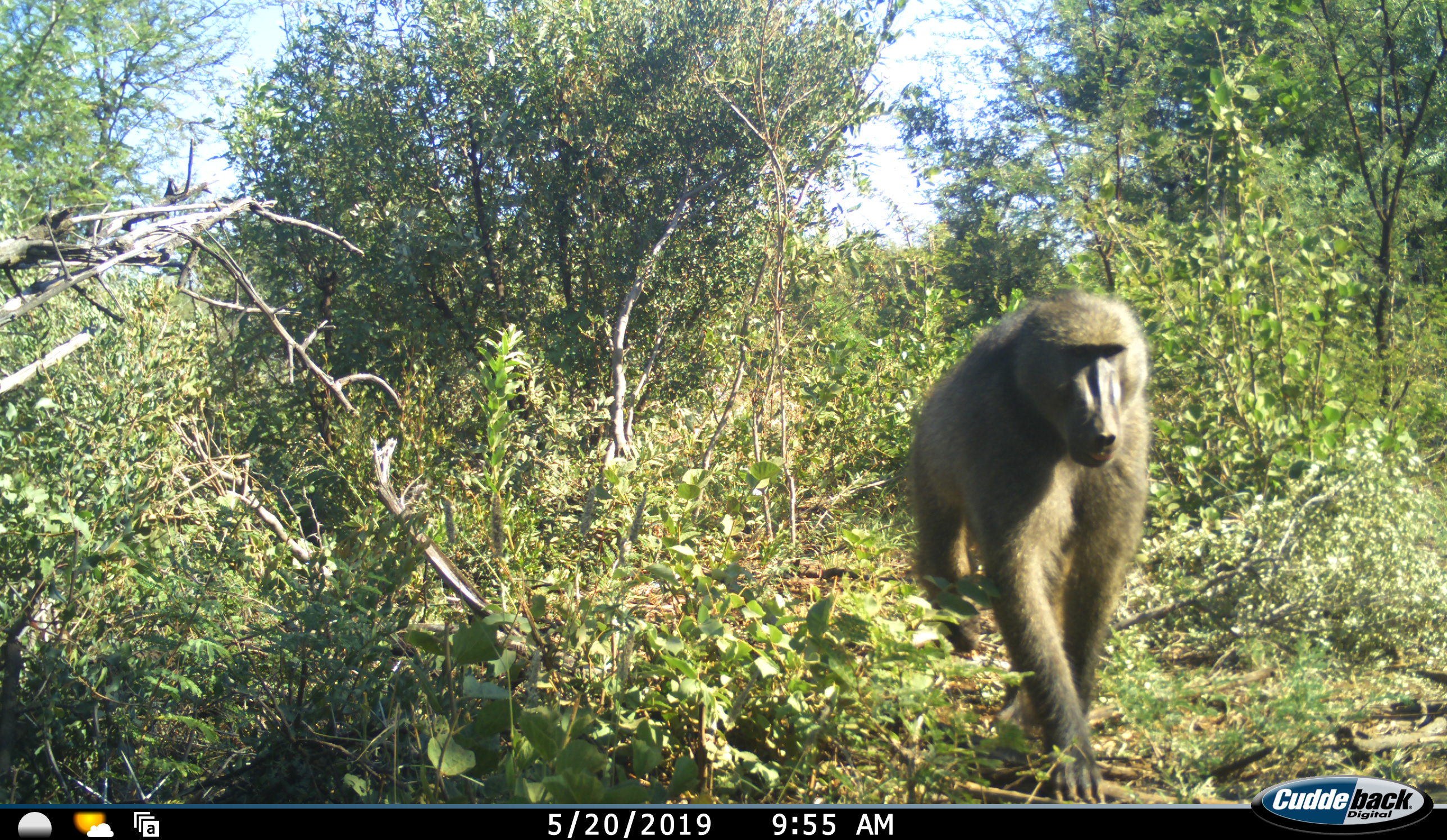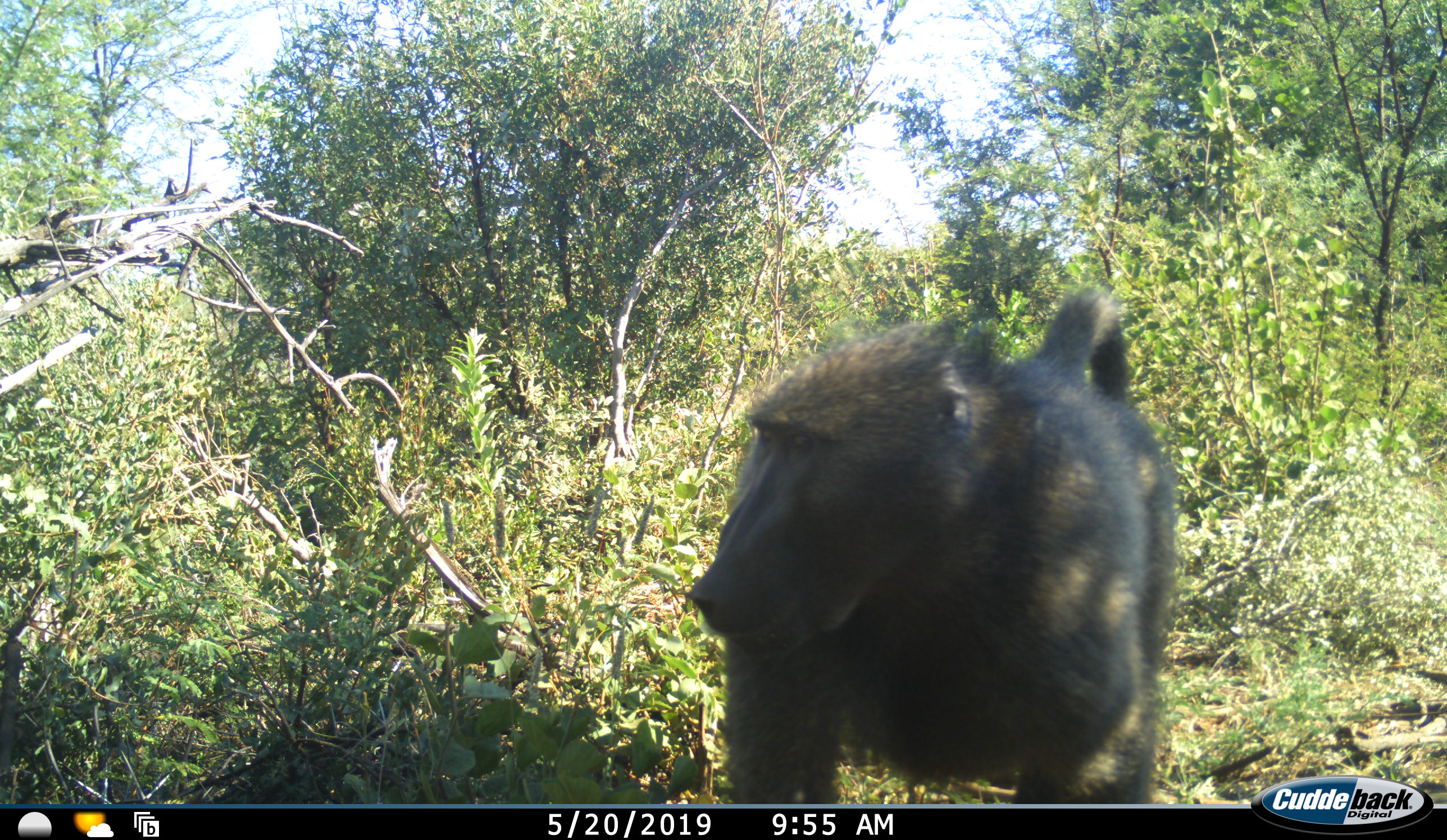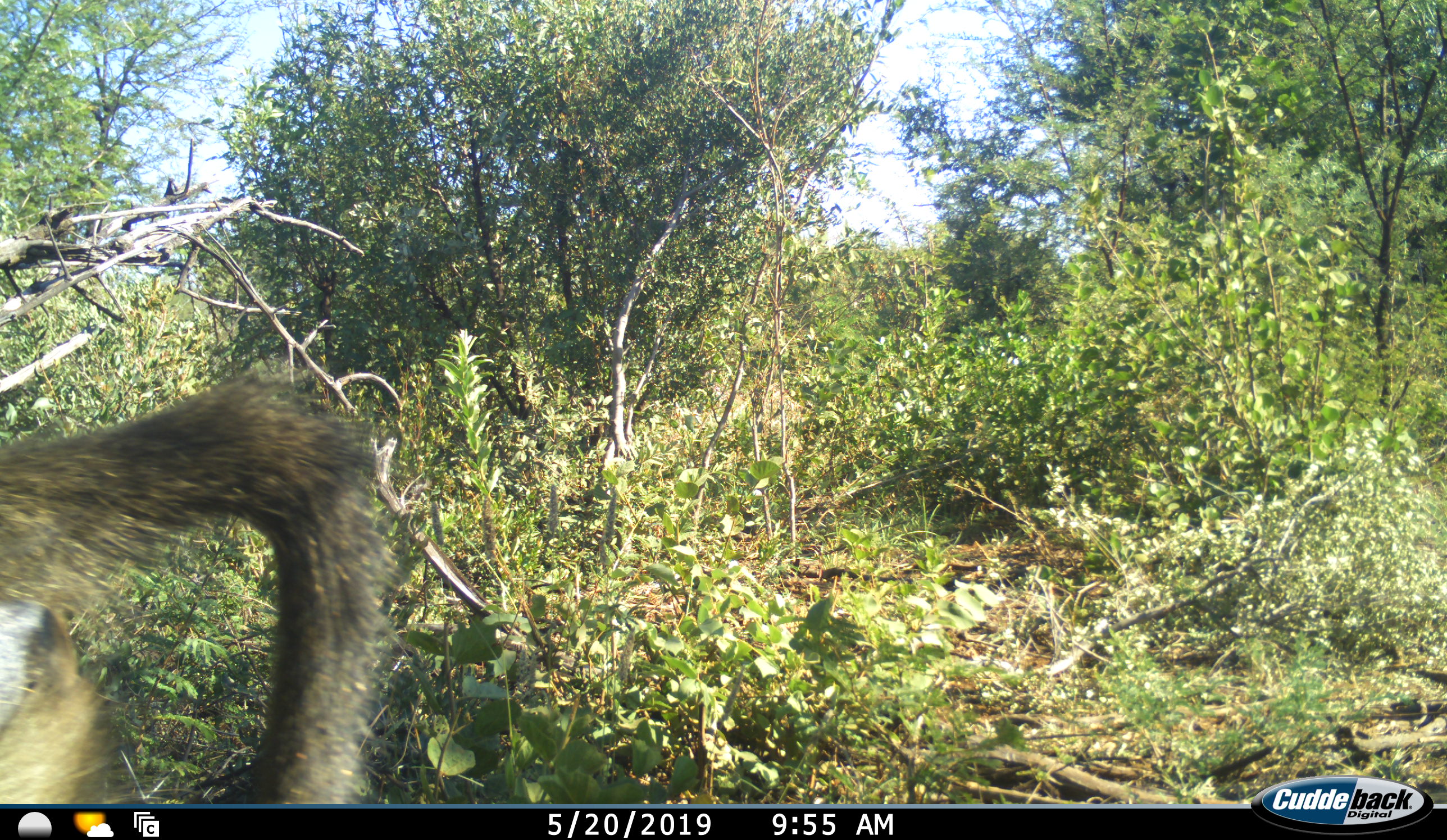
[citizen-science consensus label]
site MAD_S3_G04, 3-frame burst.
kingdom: Animalia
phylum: Chordata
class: Mammalia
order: Primates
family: Cercopithecidae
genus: Papio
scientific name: Papio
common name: baboon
Baboon (Papio), count 1. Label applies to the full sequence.